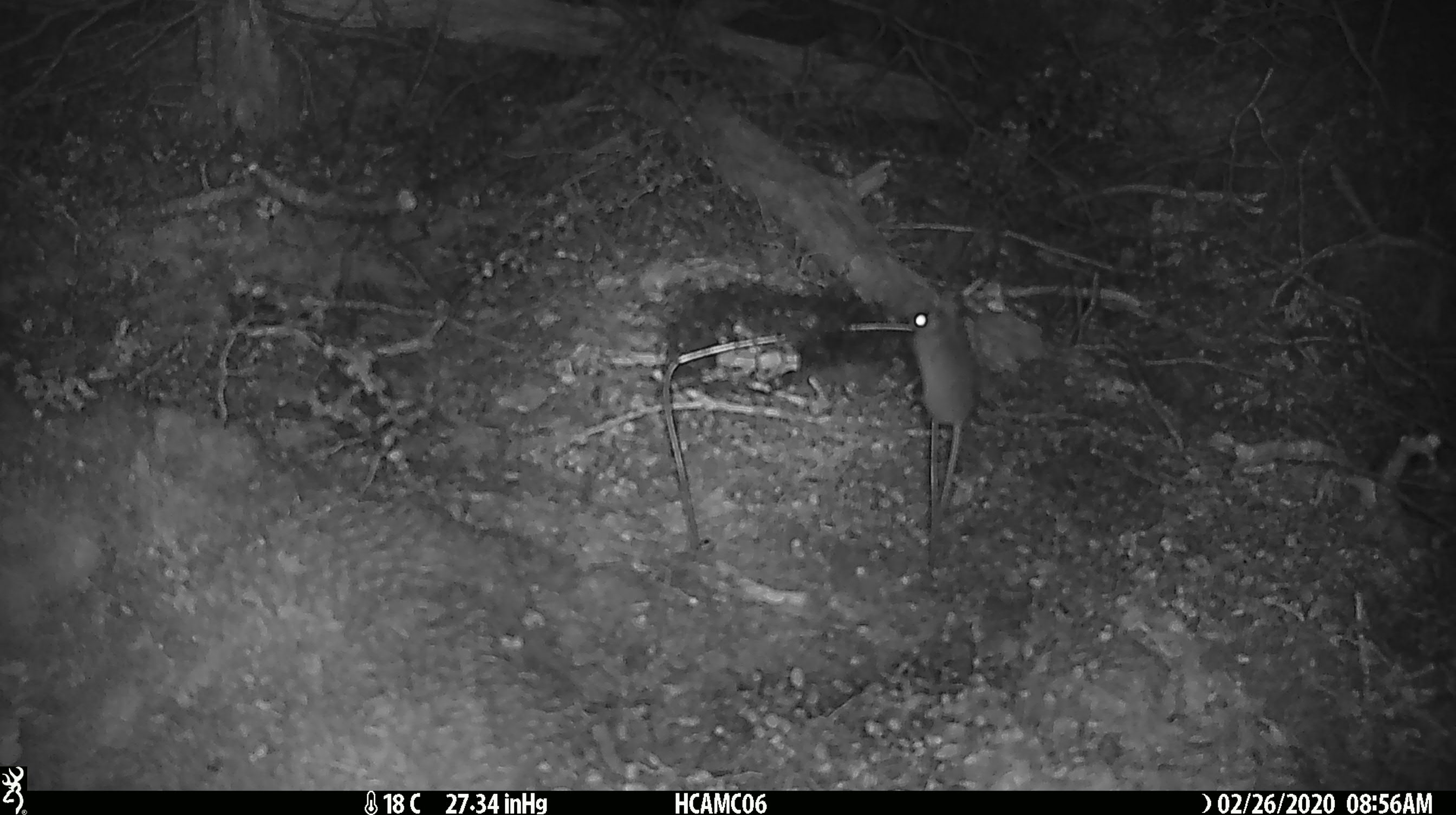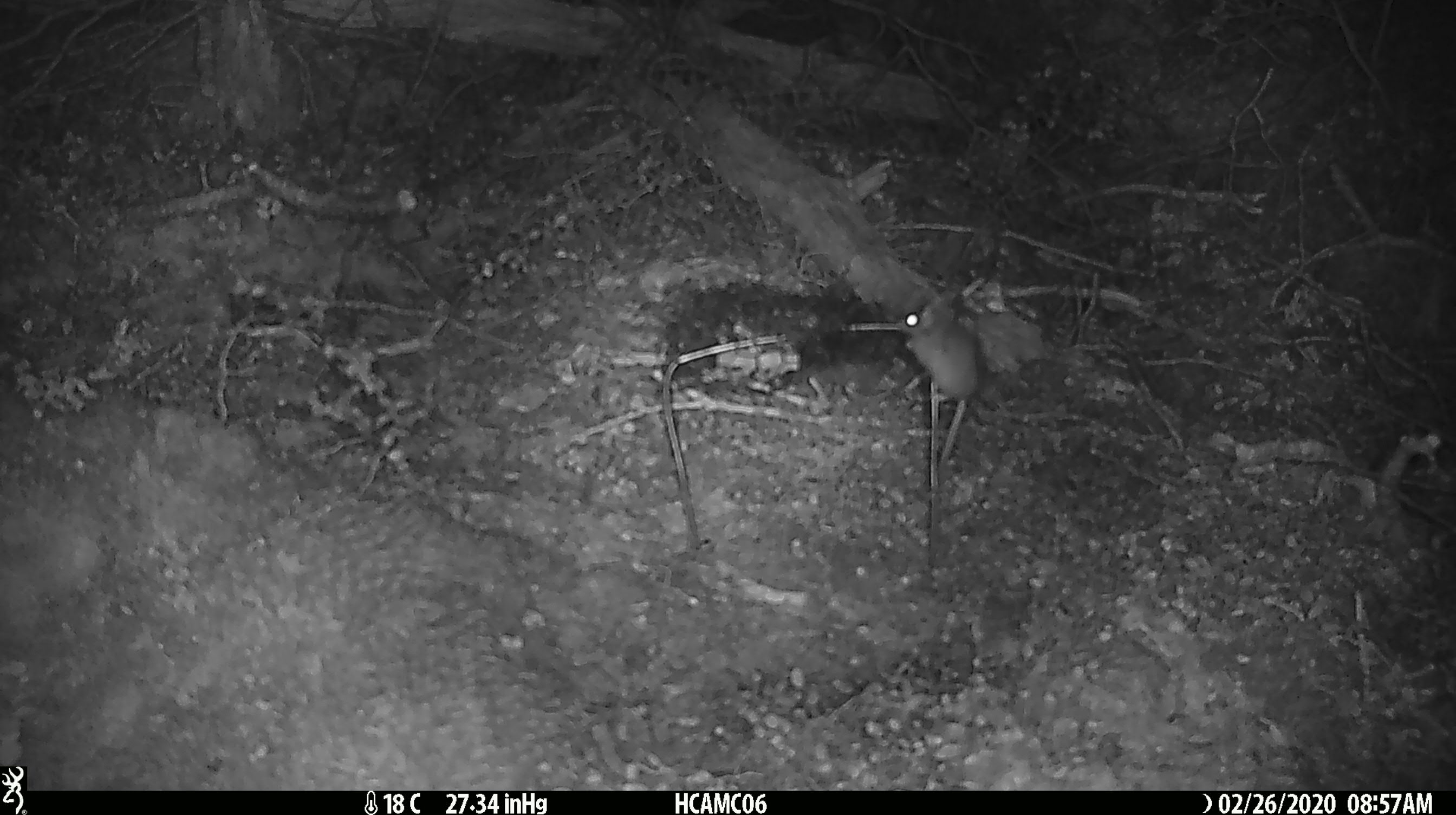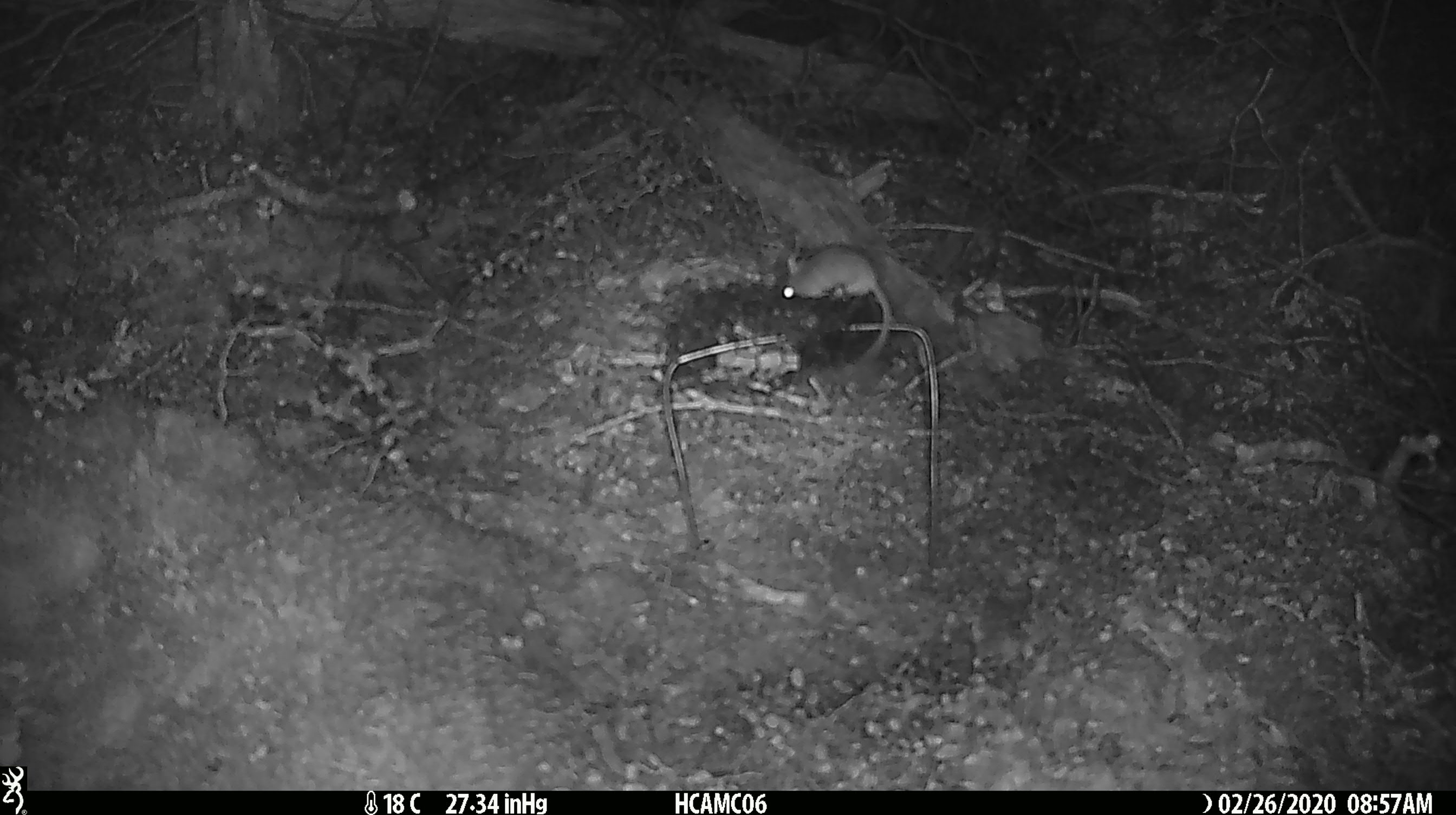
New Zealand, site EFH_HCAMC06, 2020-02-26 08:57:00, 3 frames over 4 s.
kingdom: Animalia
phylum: Chordata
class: Mammalia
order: Rodentia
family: Muridae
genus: Mus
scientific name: Mus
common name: mouse